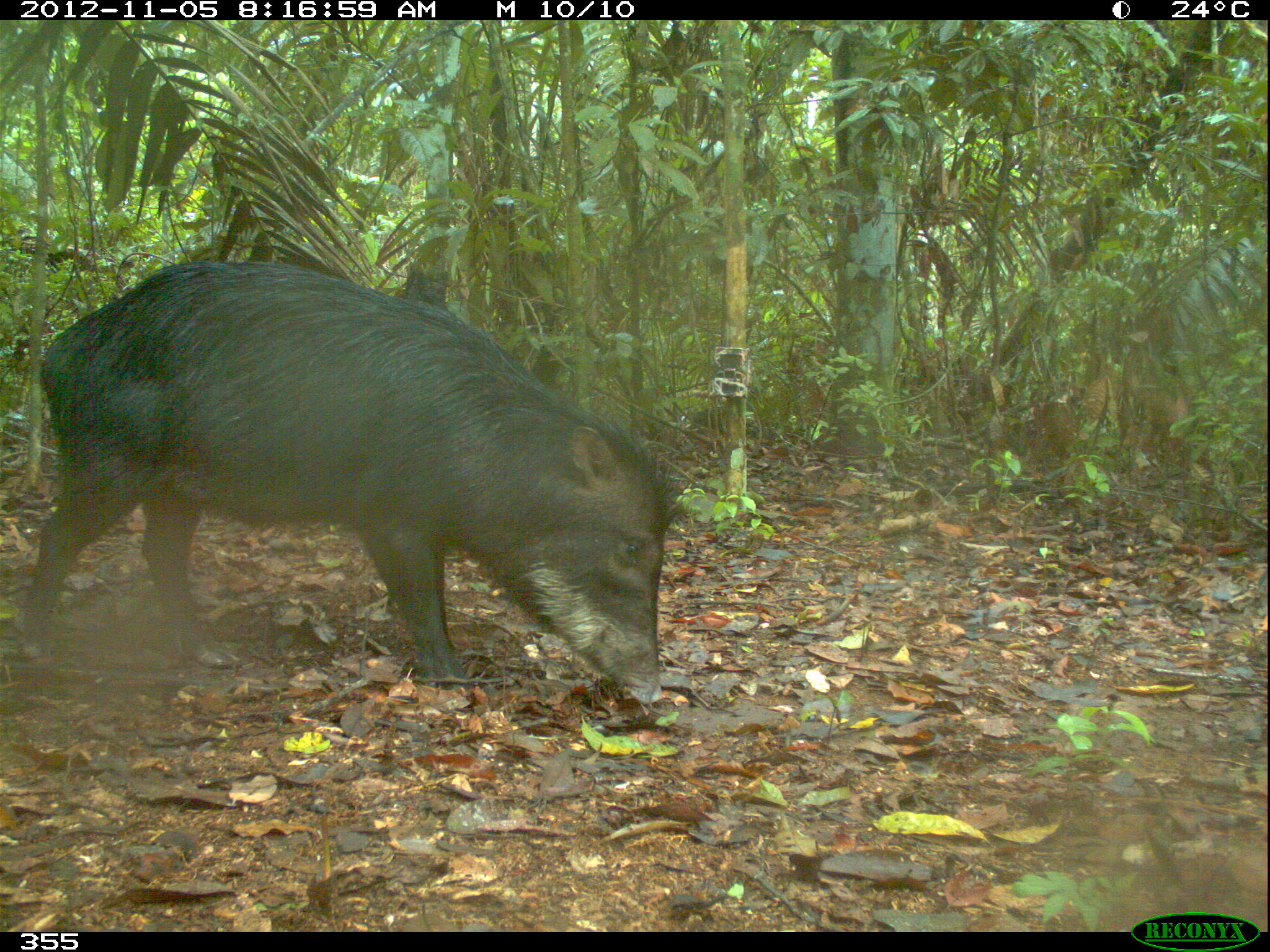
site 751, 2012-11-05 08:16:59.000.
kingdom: Animalia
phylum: Chordata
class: Mammalia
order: Artiodactyla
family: Tayassuidae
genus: Tayassu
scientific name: Tayassu pecari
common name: white-lipped peccary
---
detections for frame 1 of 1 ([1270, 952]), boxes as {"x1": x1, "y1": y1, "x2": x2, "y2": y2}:
tayassu pecari: {"x1": 12, "y1": 252, "x2": 686, "y2": 705}